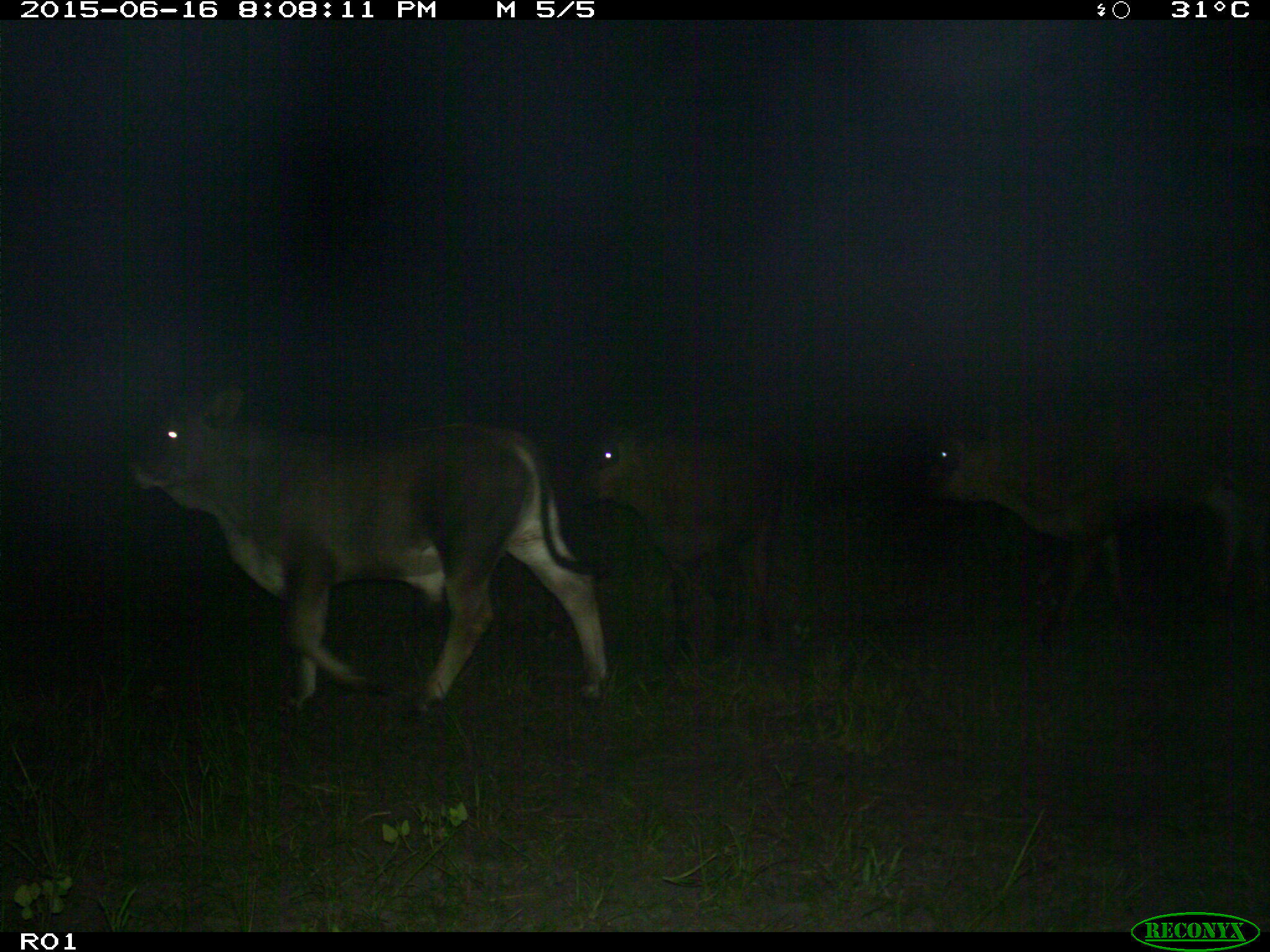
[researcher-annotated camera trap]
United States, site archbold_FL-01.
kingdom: Animalia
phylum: Chordata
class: Mammalia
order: Artiodactyla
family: Bovidae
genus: Bos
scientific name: Bos taurus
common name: domestic cow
Bos taurus (domestic cow).